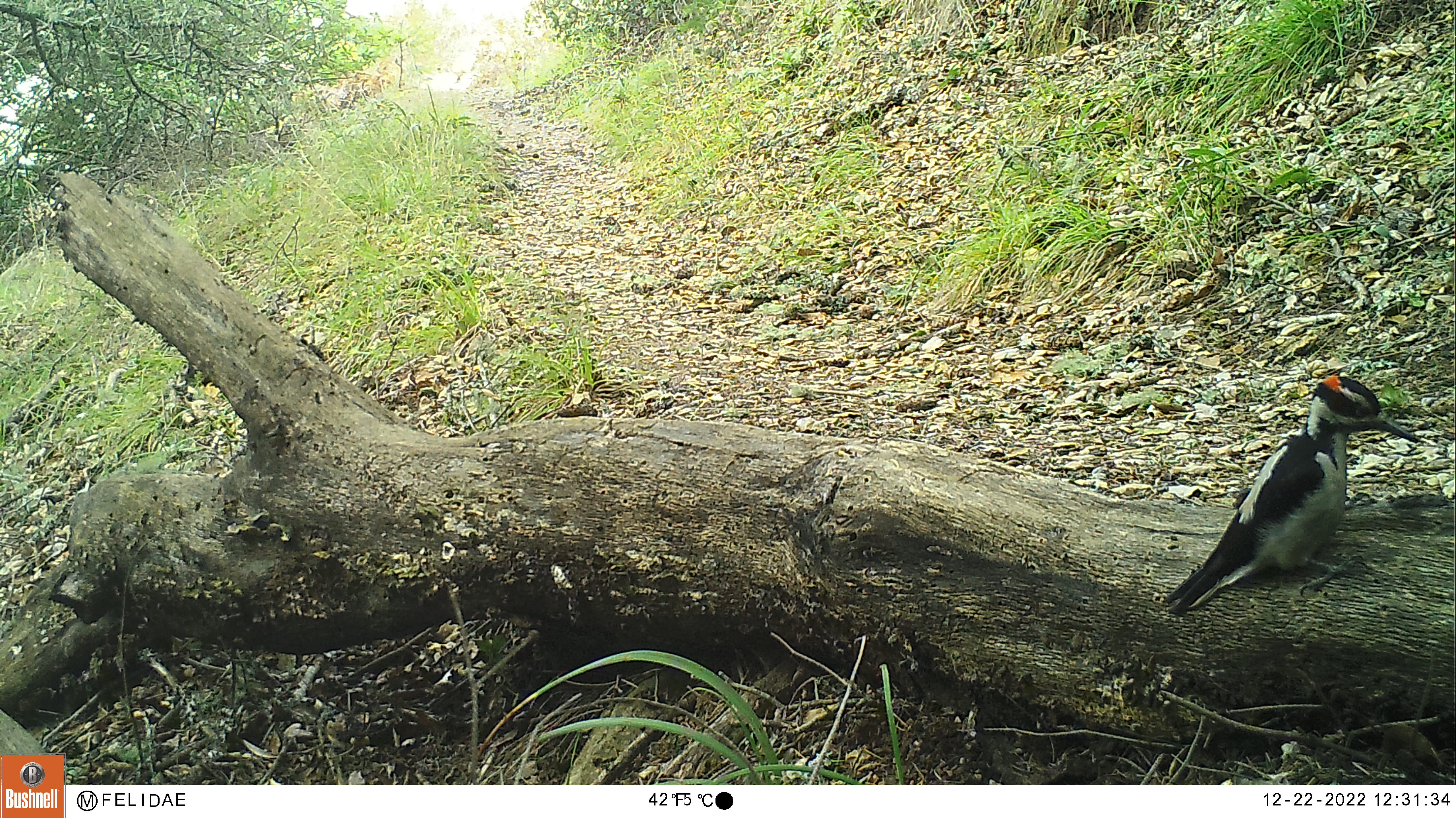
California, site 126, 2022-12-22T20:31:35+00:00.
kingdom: Animalia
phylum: Chordata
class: Aves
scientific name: Aves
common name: bird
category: unknown bird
Unknown bird (bird) (Aves).